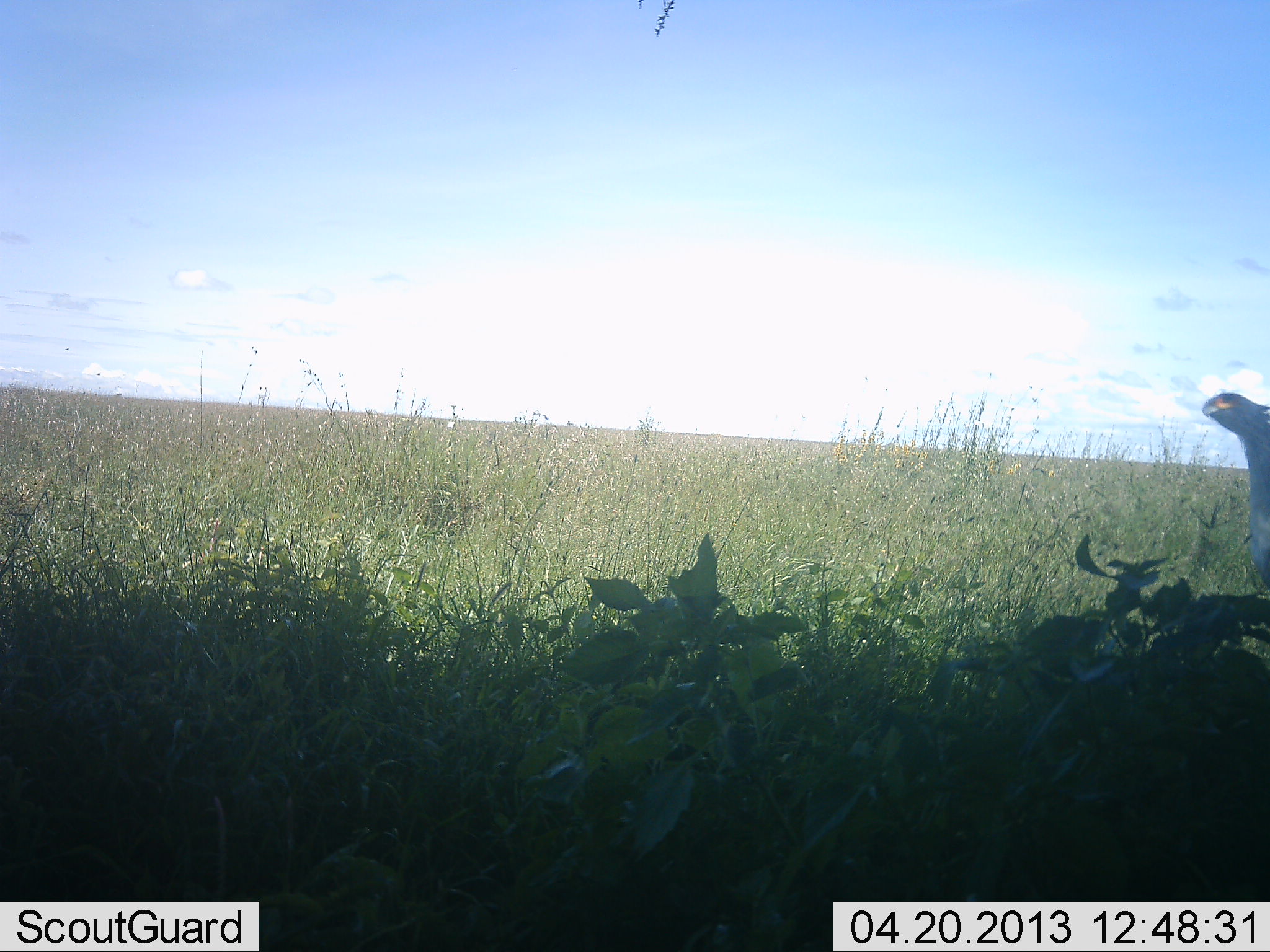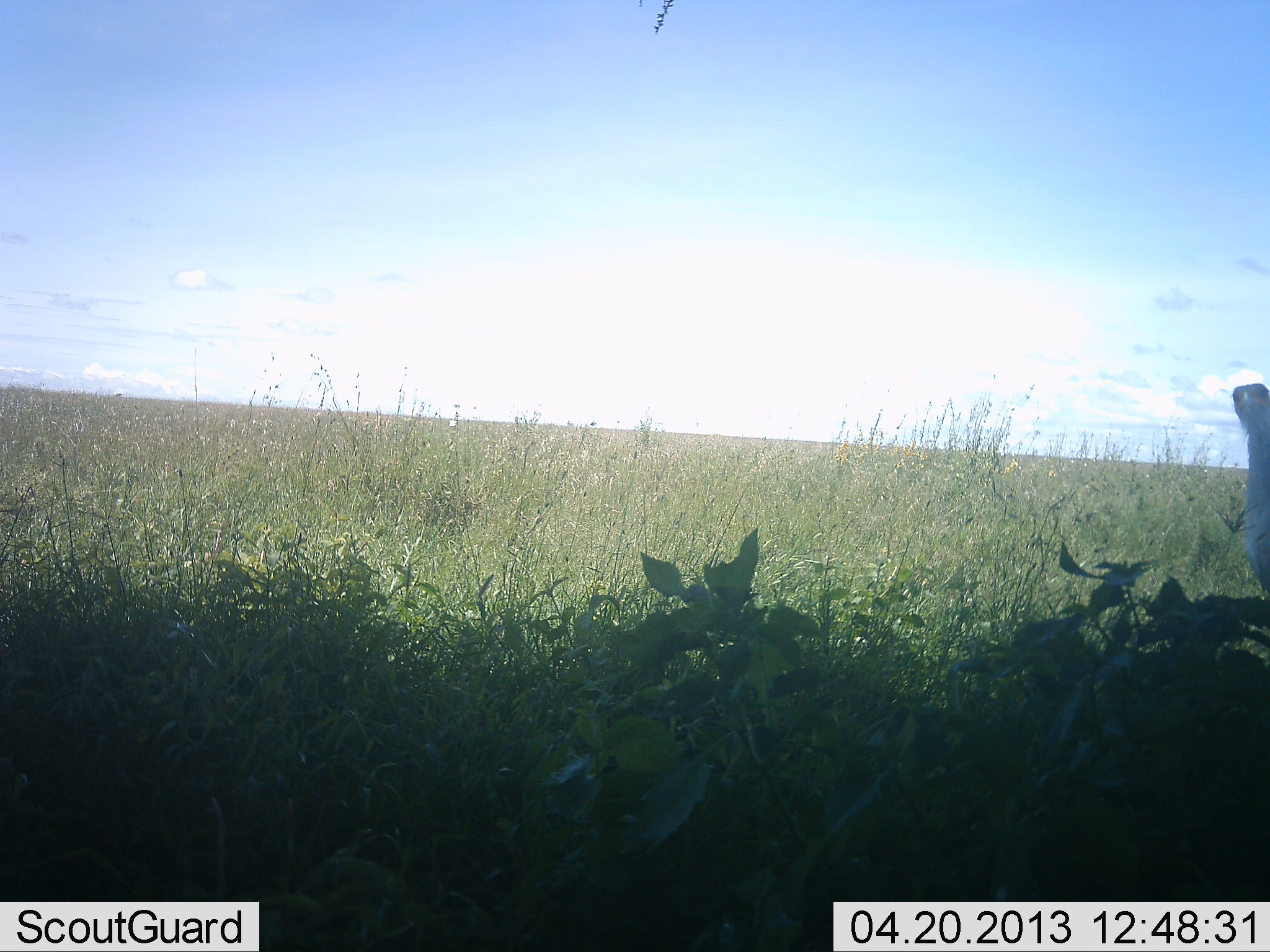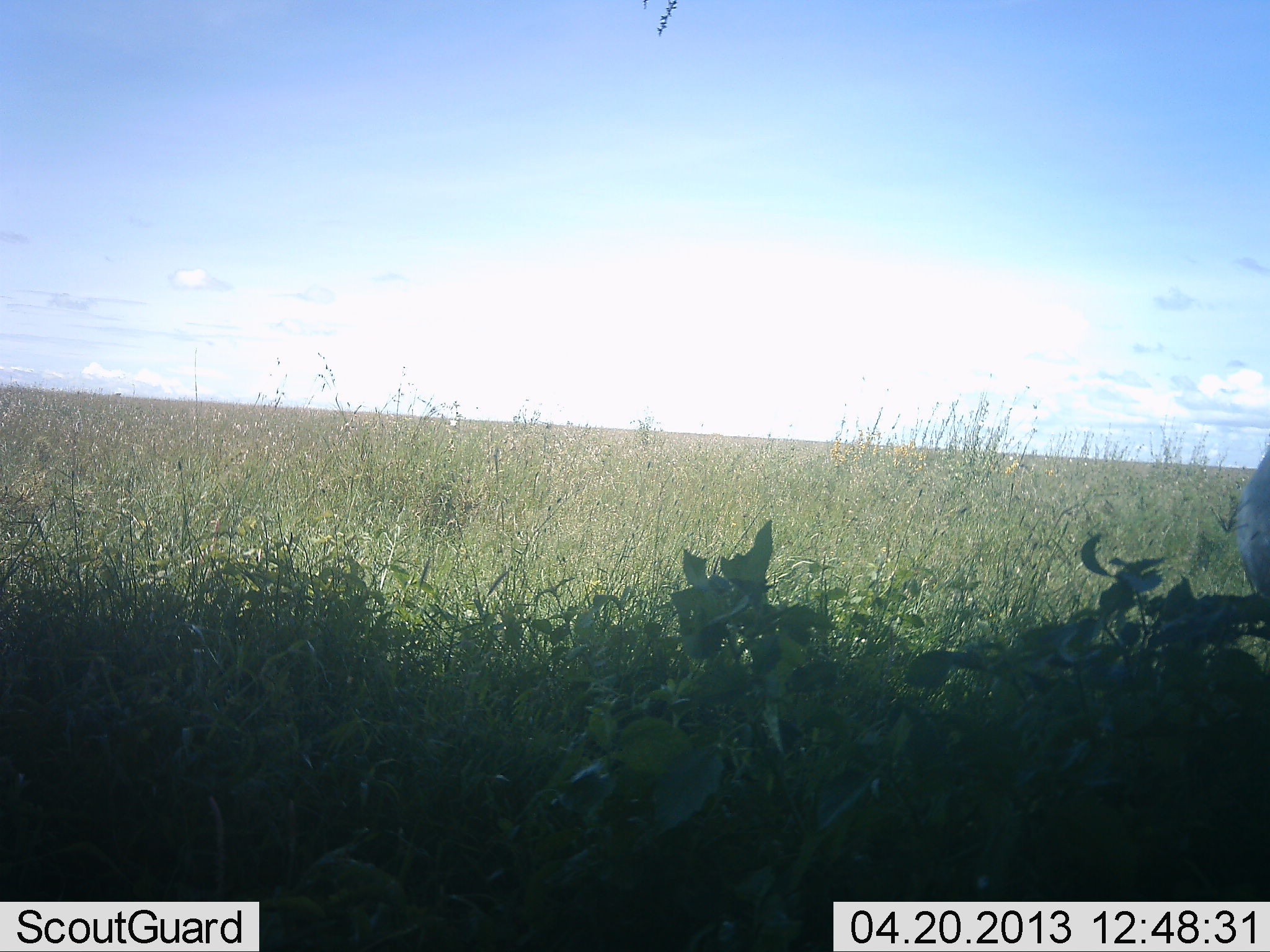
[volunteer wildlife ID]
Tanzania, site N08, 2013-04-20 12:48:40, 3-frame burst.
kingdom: Animalia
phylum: Chordata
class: Aves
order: Accipitriformes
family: Sagittariidae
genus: Sagittarius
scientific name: Sagittarius serpentarius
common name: secretary bird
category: secretarybird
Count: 1.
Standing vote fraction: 100%.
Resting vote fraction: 0%.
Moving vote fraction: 0%.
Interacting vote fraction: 0%.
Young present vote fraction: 0%.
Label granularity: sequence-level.